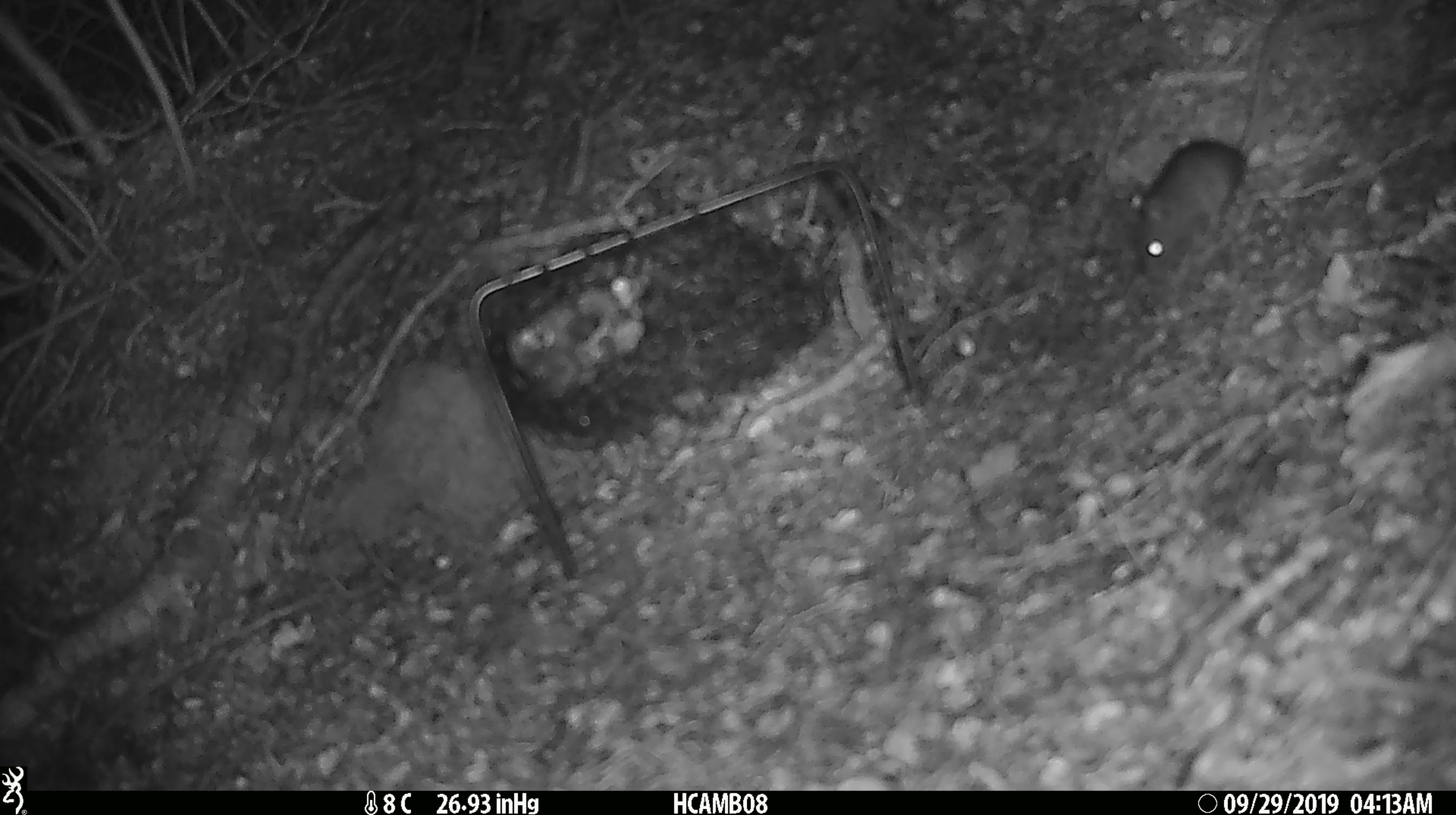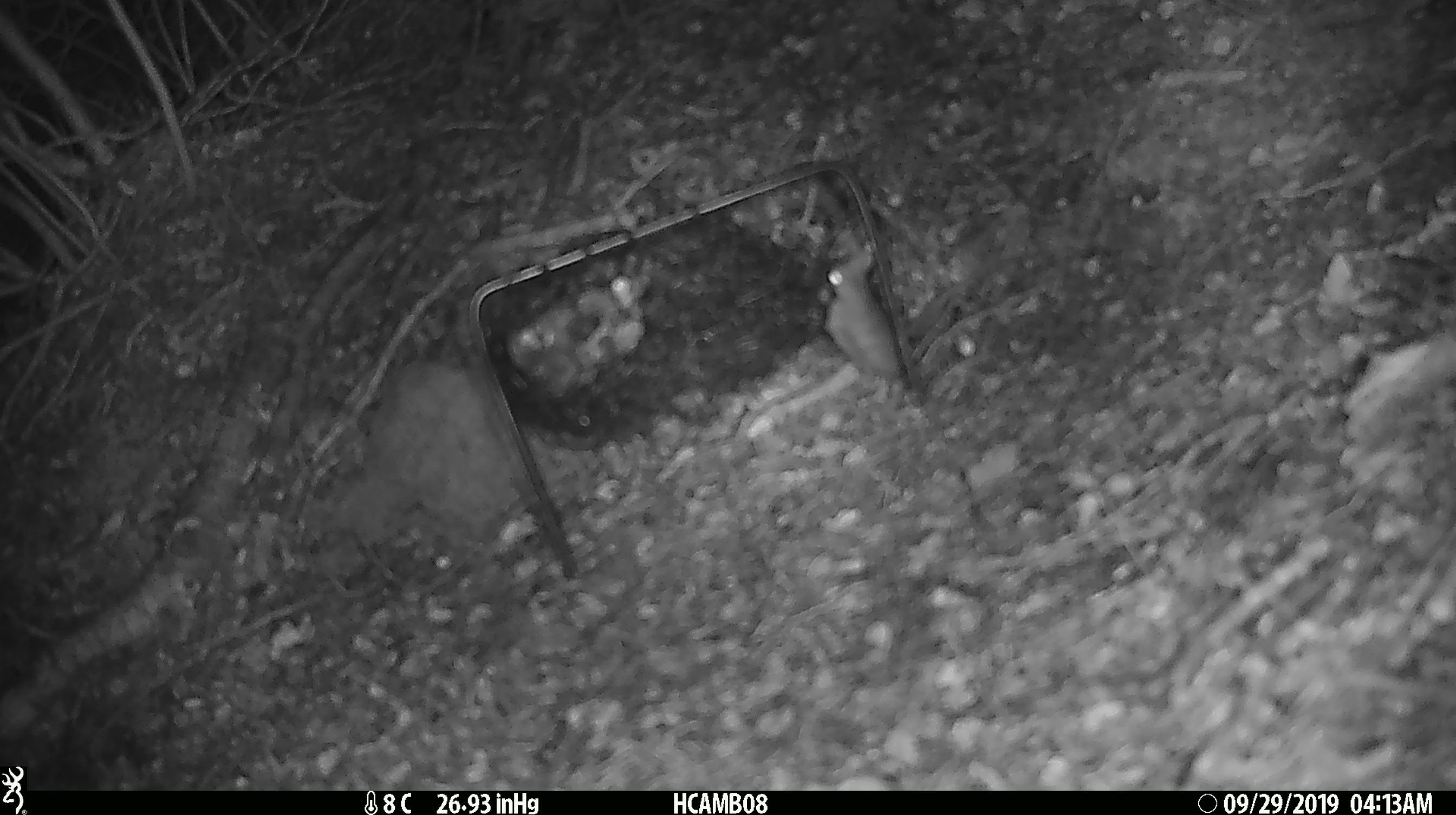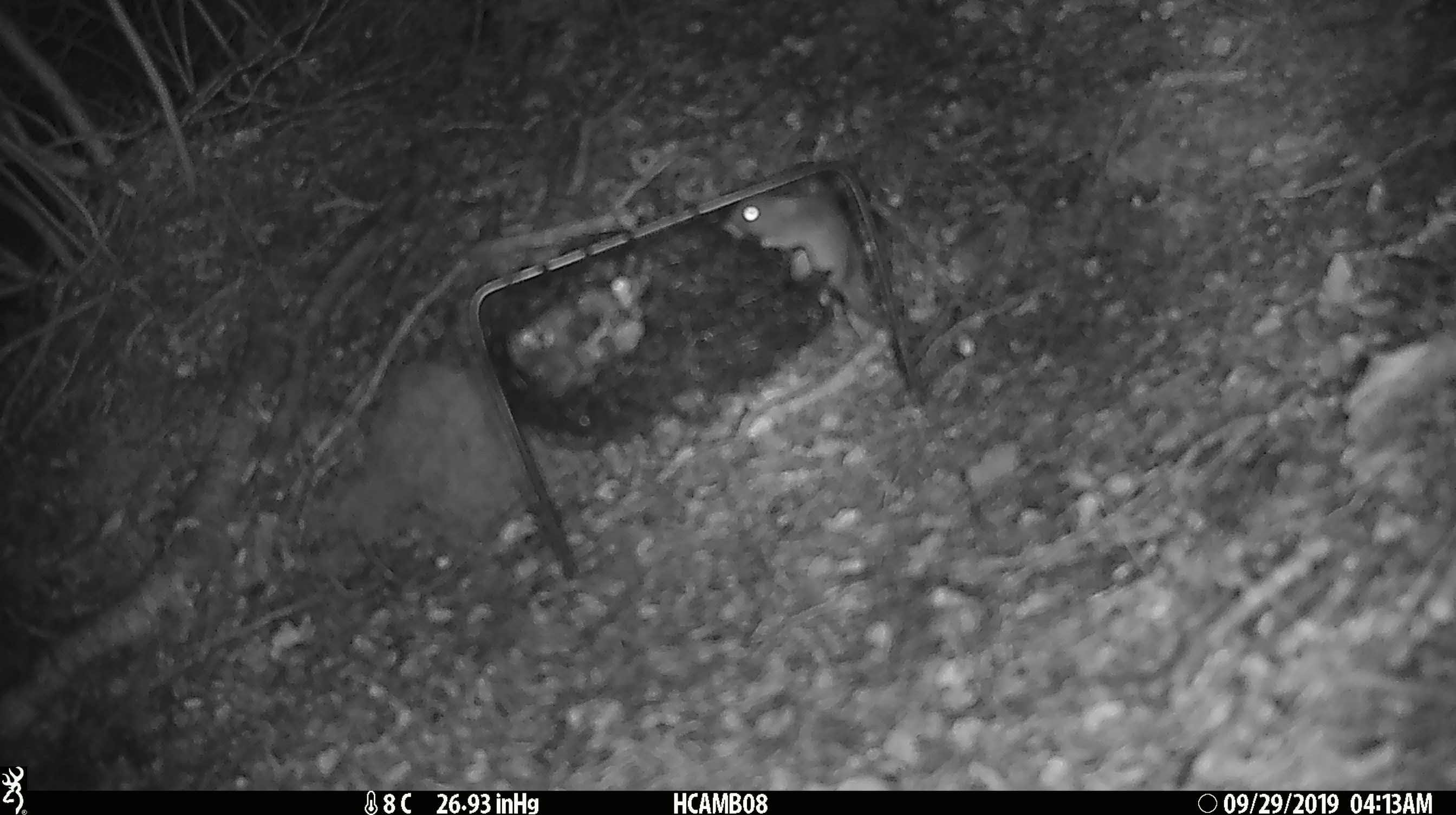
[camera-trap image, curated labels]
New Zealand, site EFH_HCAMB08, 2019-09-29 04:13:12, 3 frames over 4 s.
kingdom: Animalia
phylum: Chordata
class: Mammalia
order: Rodentia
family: Muridae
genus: Mus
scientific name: Mus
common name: mouse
Mouse (Mus).